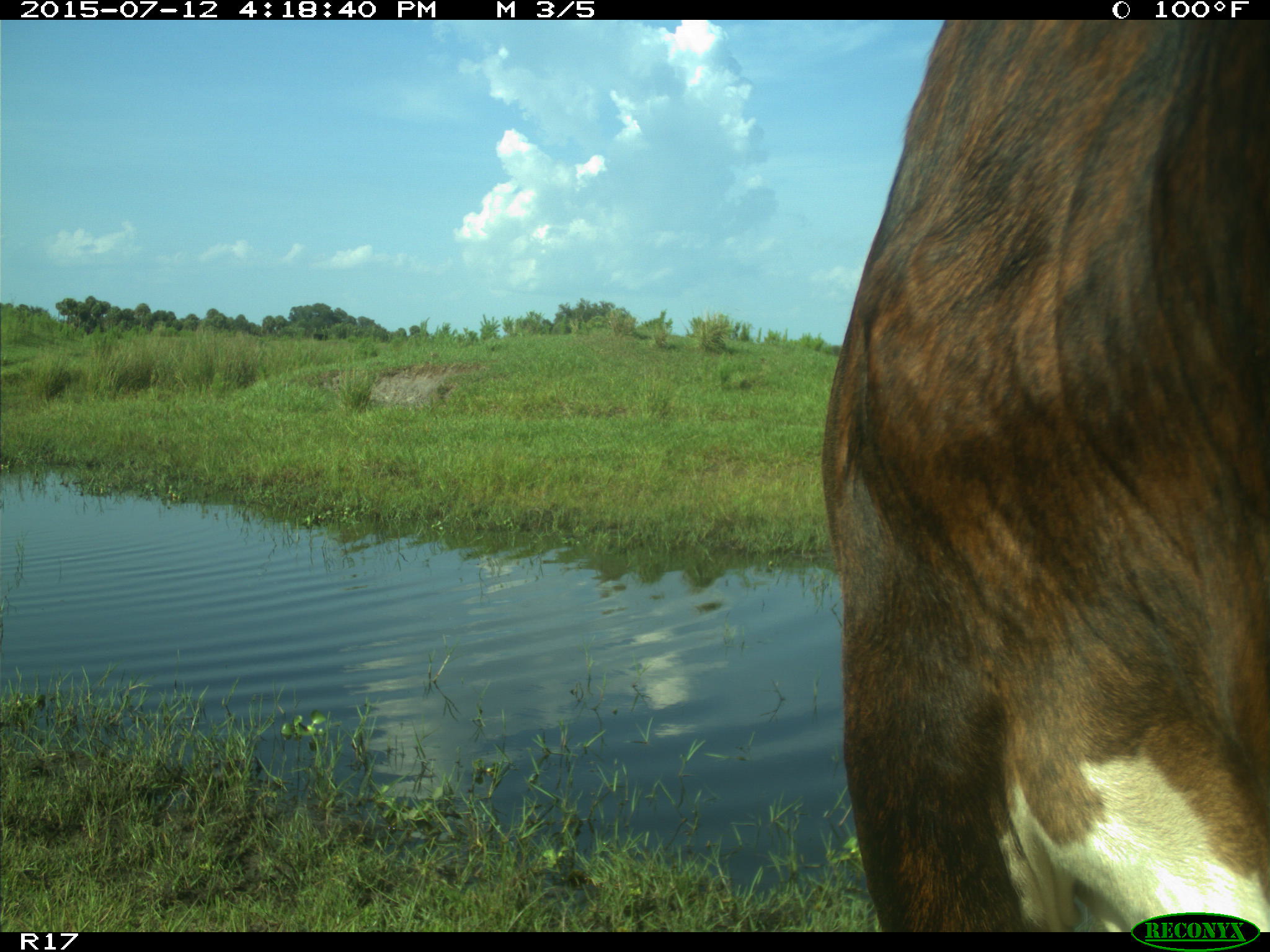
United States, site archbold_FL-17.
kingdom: Animalia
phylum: Chordata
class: Mammalia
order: Artiodactyla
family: Bovidae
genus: Bos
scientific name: Bos taurus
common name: domestic cow